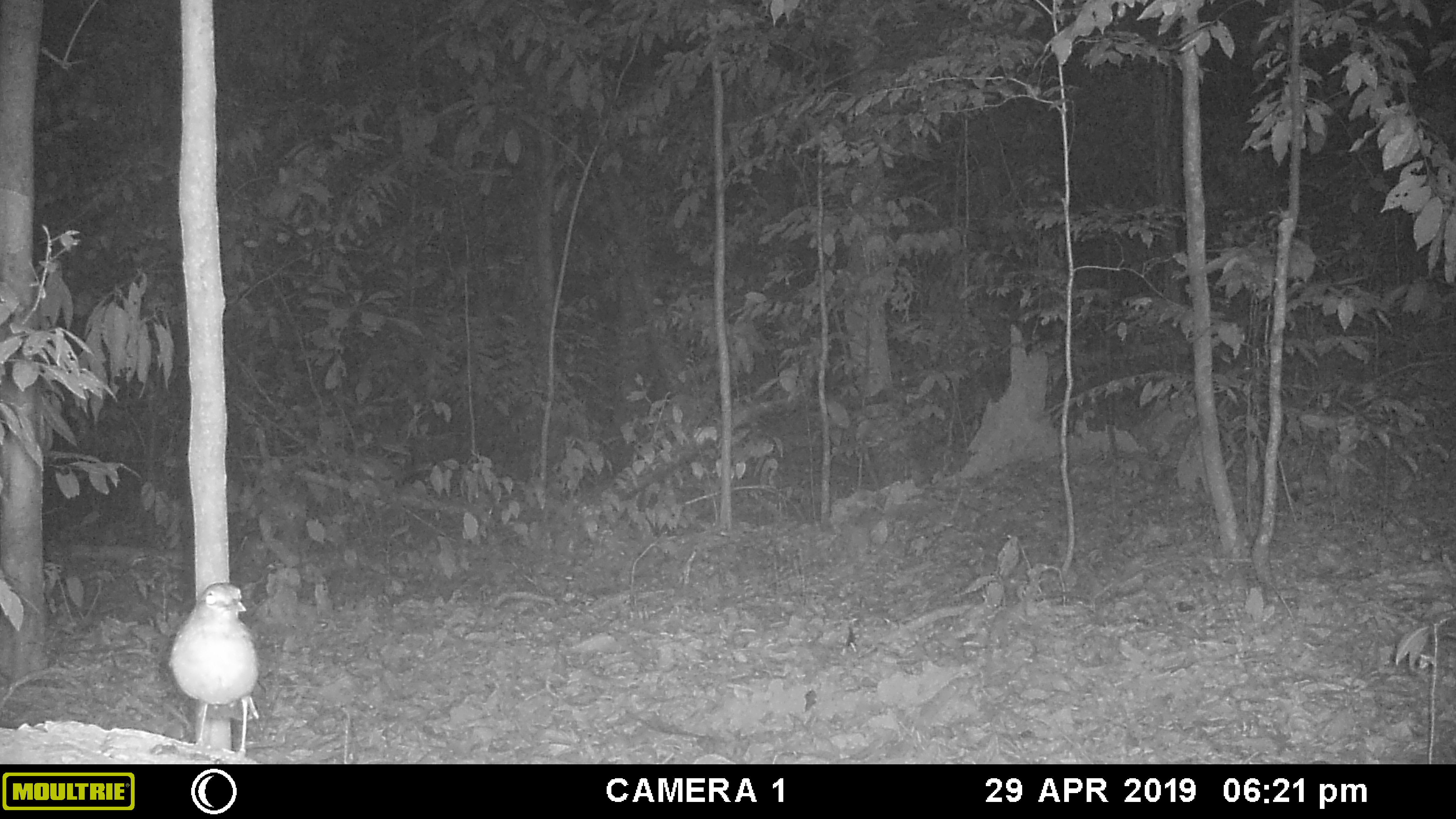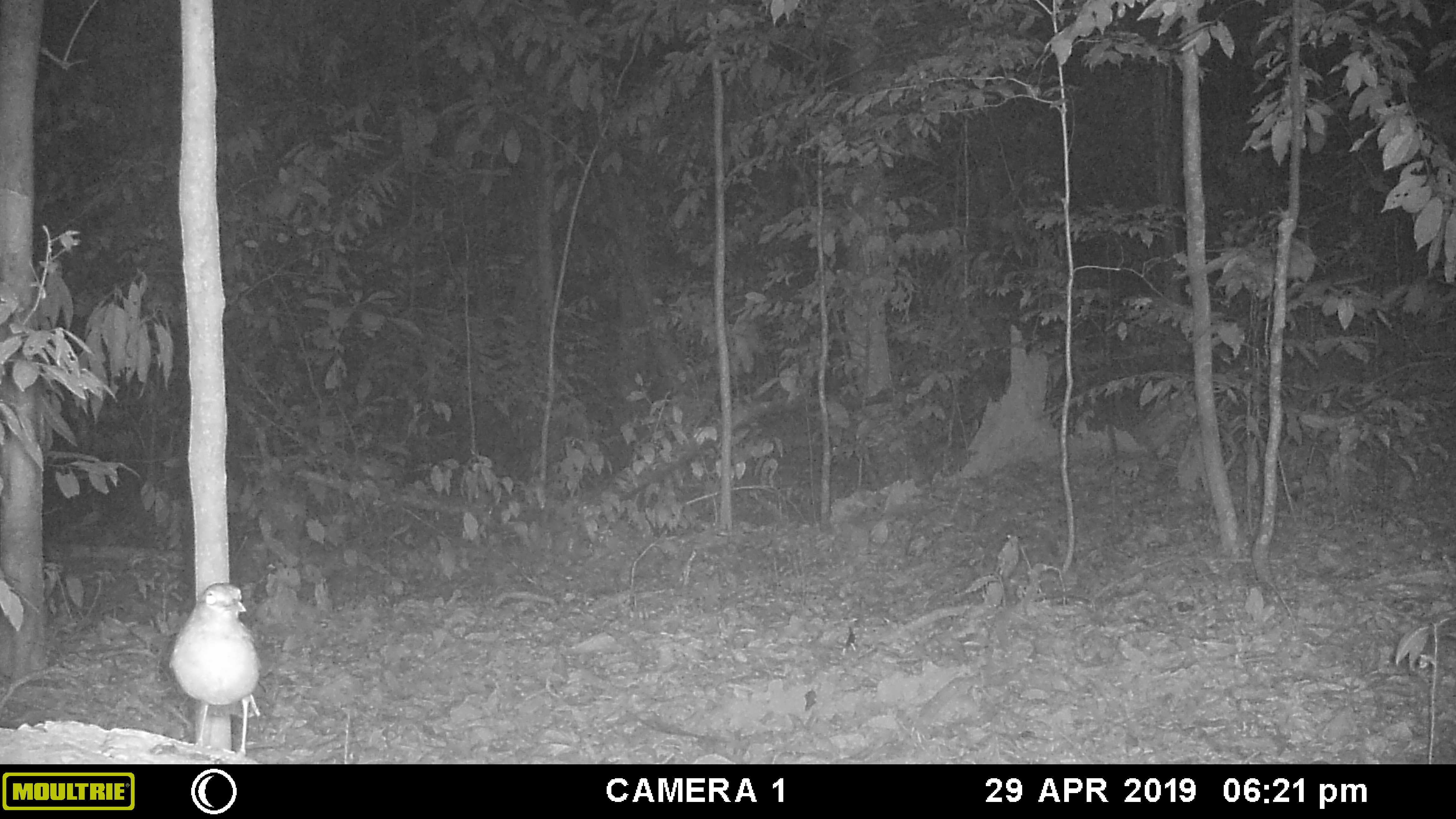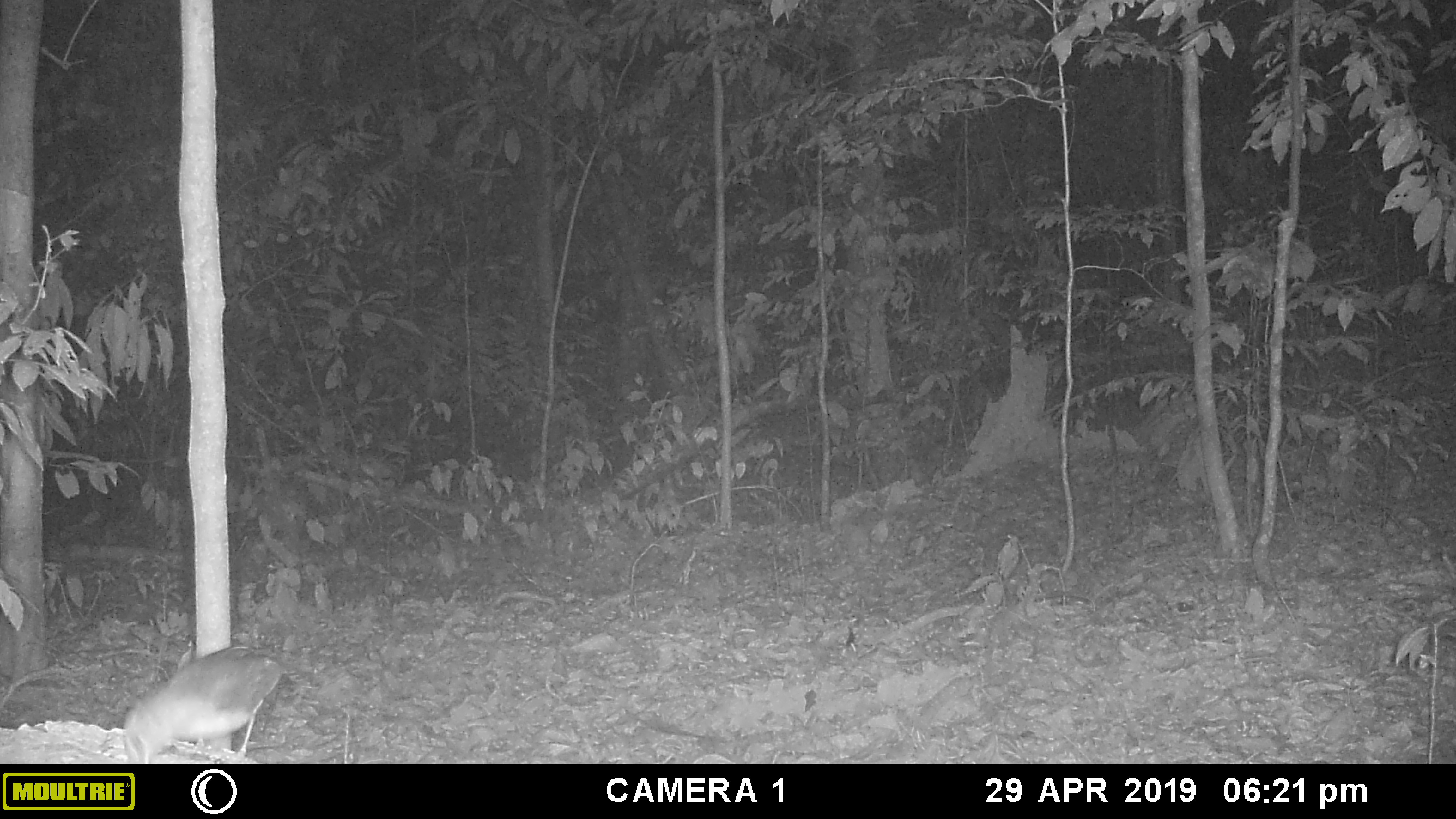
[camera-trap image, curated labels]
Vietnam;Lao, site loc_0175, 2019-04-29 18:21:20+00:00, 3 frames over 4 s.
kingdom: Animalia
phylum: Chordata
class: Aves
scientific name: Aves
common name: bird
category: unidentified bird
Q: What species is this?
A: Unidentified bird (bird) (Aves).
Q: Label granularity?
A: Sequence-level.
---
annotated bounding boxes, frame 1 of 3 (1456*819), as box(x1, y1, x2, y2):
unidentified bird: box(169, 582, 259, 762)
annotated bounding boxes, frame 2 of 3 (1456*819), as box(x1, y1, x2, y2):
unidentified bird: box(169, 582, 260, 764)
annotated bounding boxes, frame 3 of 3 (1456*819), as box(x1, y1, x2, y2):
unidentified bird: box(123, 645, 289, 764)